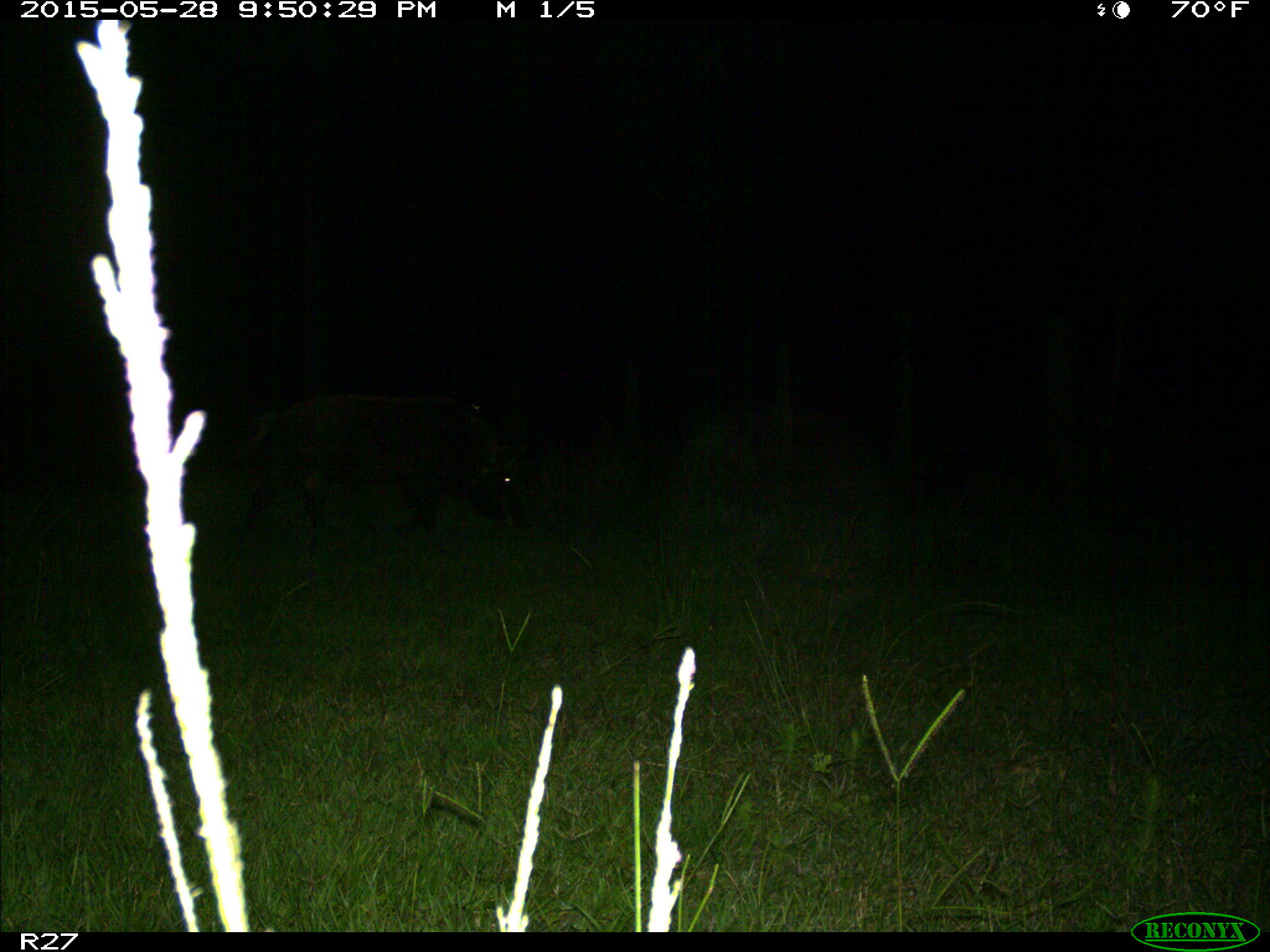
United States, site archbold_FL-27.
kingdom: Animalia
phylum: Chordata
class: Mammalia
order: Artiodactyla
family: Suidae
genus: Sus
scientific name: Sus scrofa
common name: wild boar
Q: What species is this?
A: Sus scrofa (wild boar).